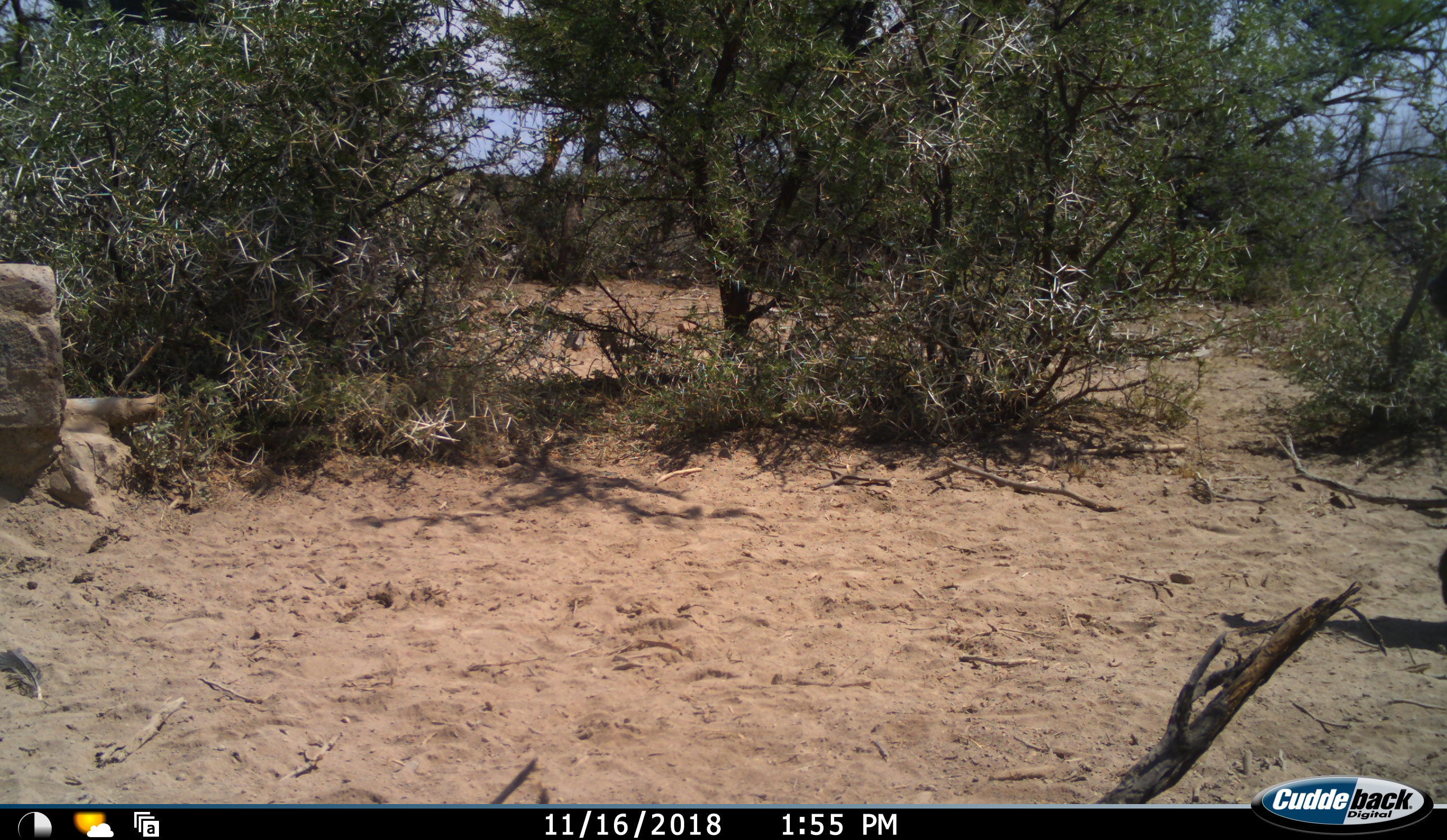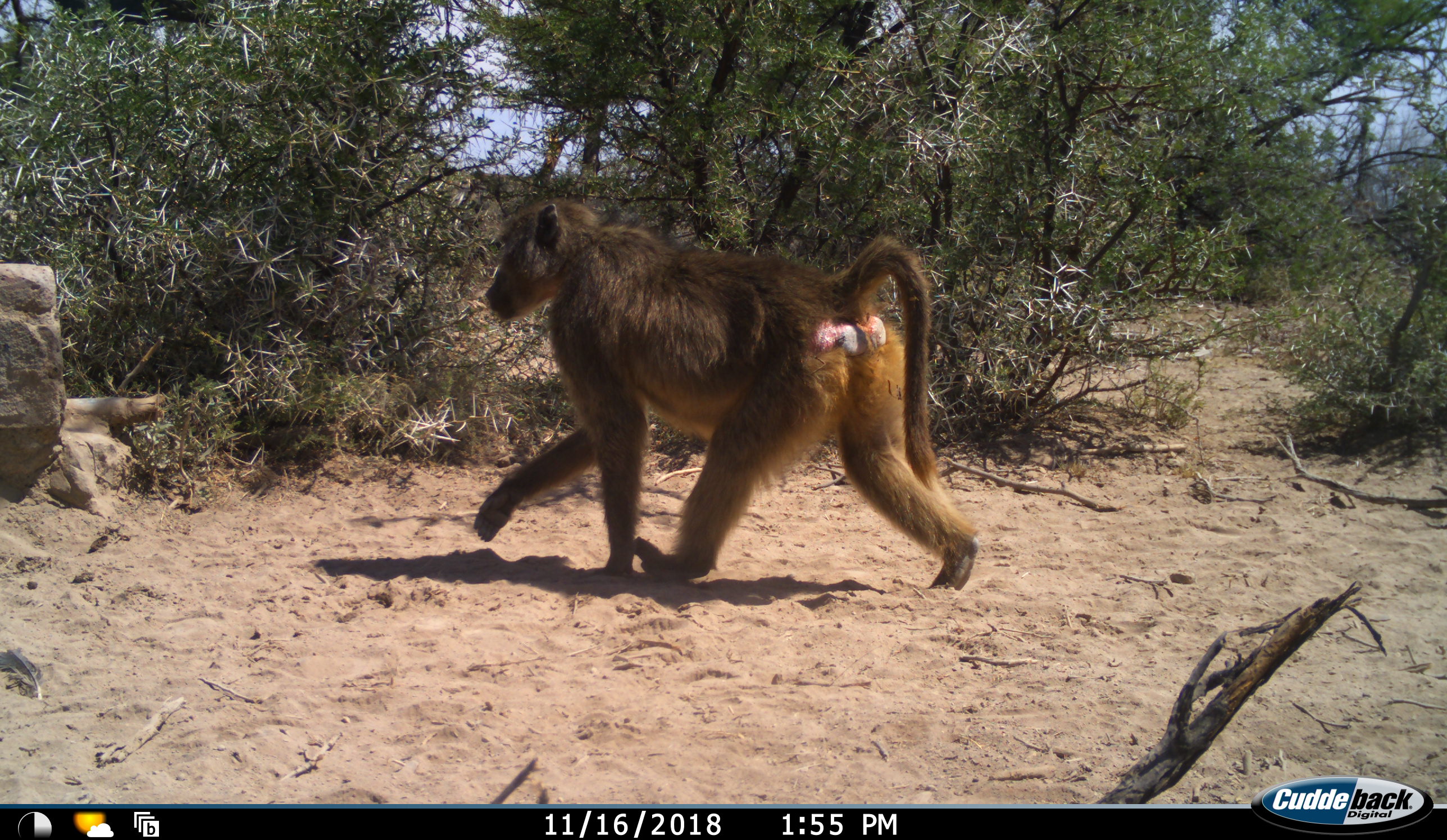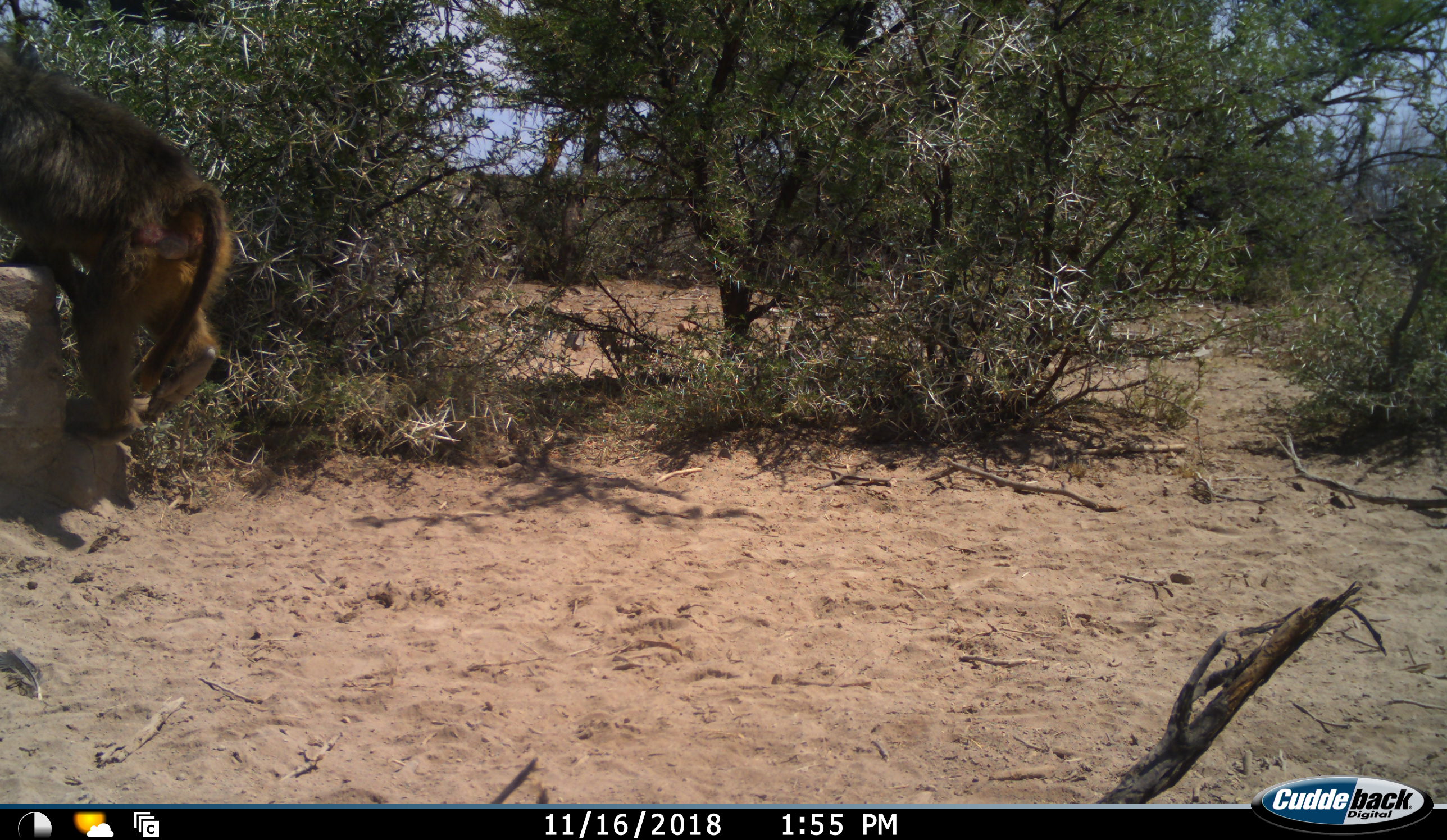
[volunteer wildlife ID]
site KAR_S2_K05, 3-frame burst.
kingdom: Animalia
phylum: Chordata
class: Mammalia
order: Primates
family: Cercopithecidae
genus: Papio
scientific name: Papio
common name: baboon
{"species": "baboon (Papio)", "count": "1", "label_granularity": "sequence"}